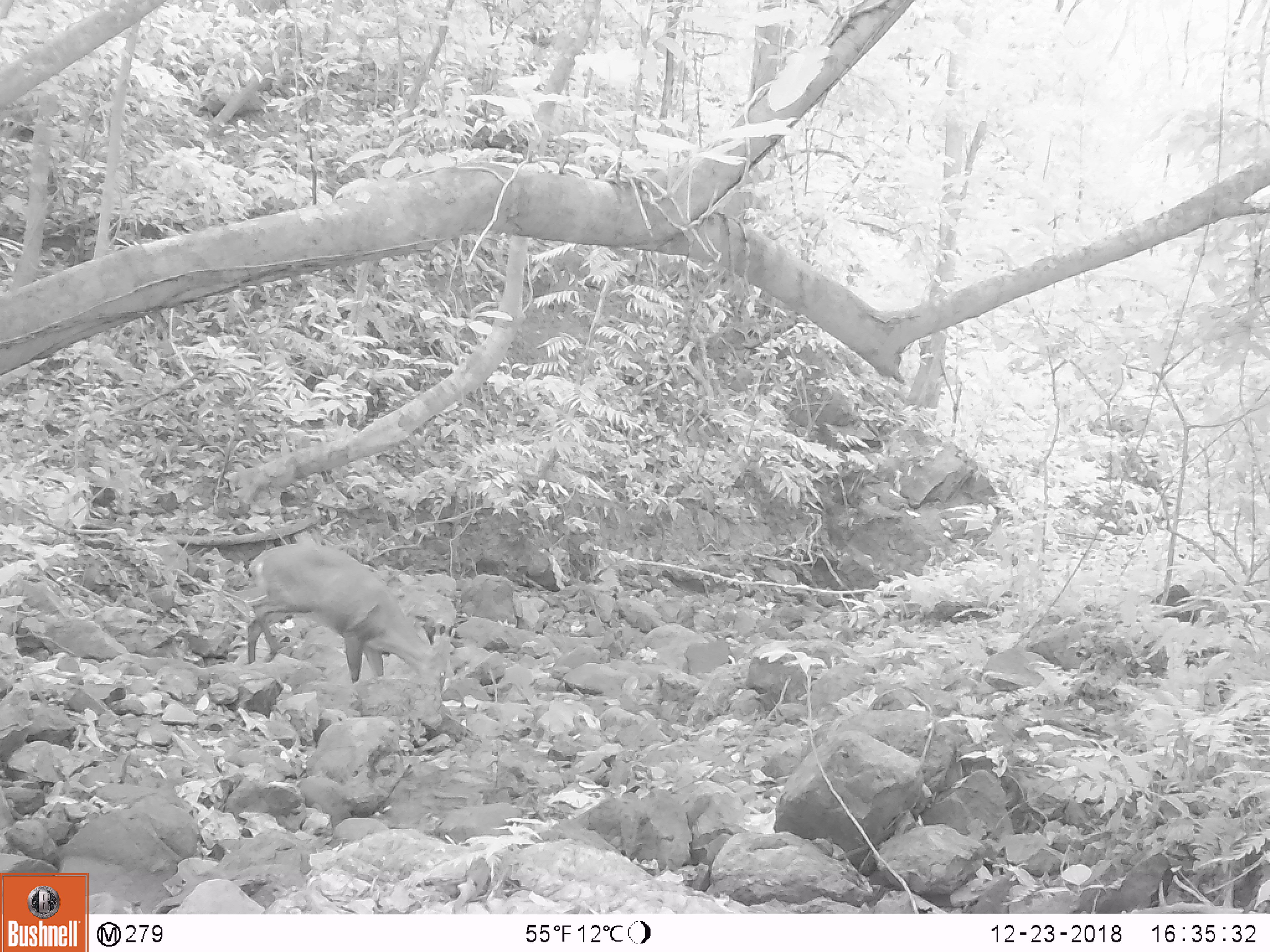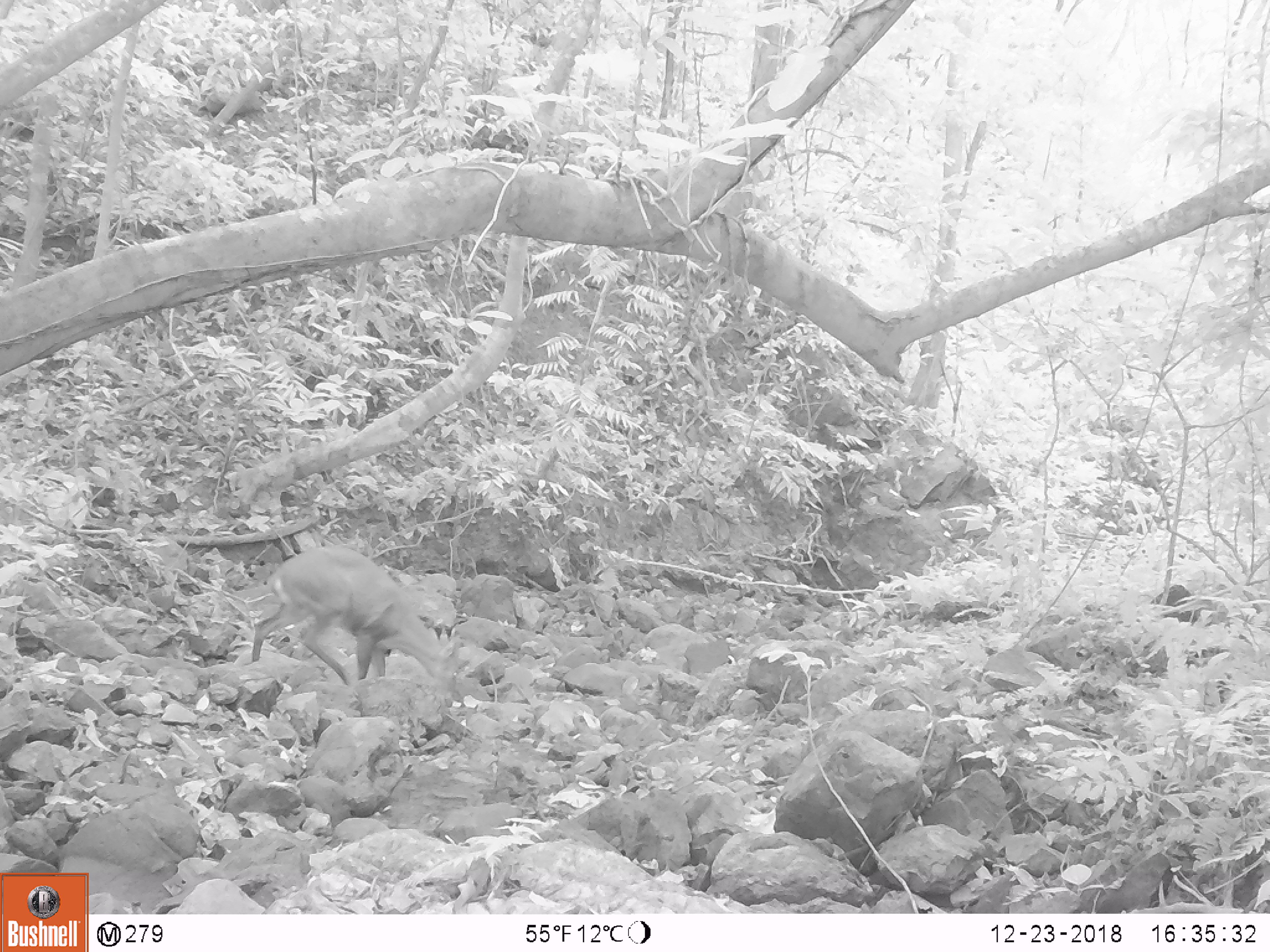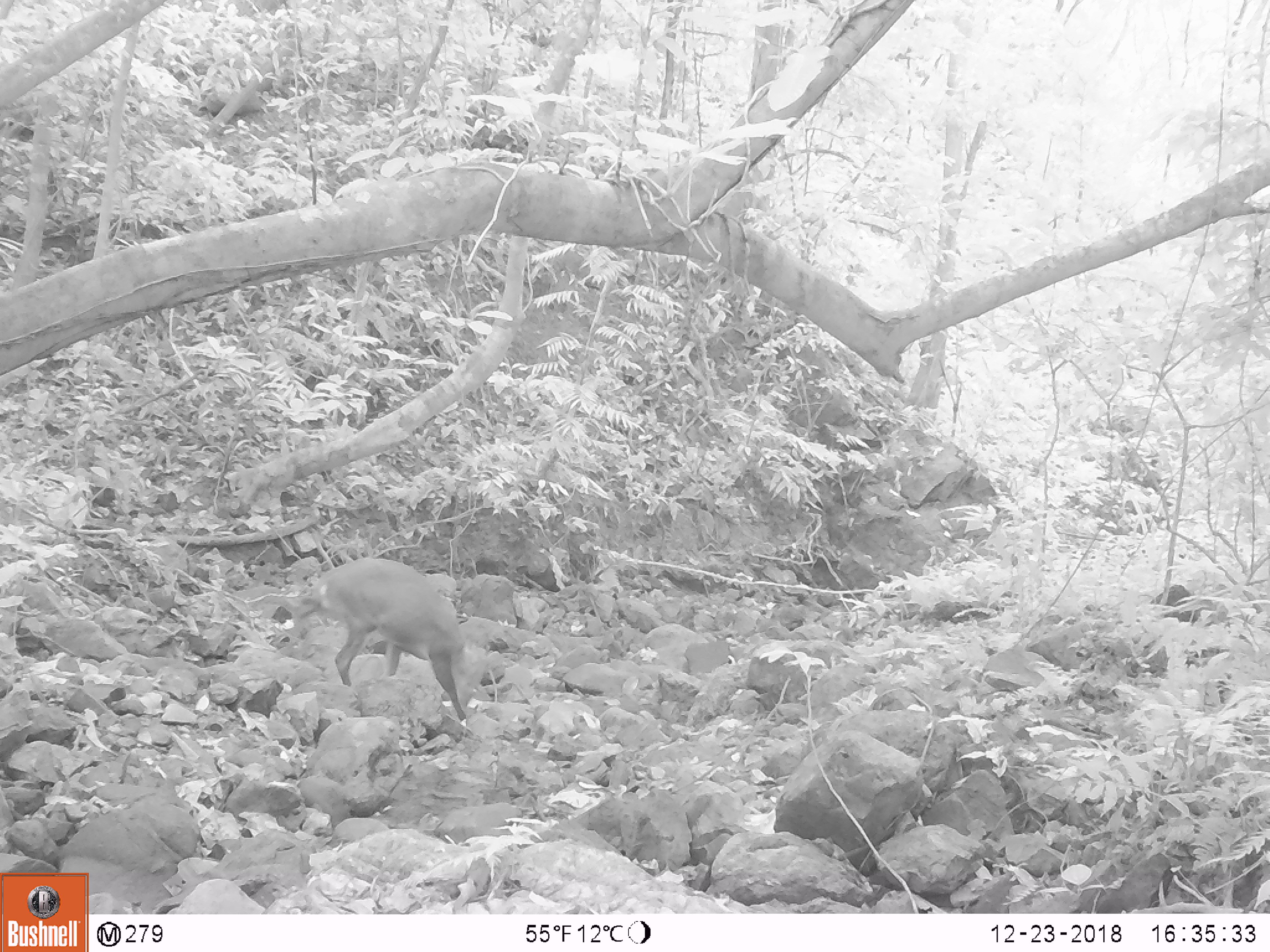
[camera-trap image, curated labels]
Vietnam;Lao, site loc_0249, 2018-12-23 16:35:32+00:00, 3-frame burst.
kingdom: Animalia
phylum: Chordata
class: Mammalia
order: Artiodactyla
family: Cervidae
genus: Muntiacus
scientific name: Muntiacus vuquangensis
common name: large-antlered muntjac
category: large antlered muntjac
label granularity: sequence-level